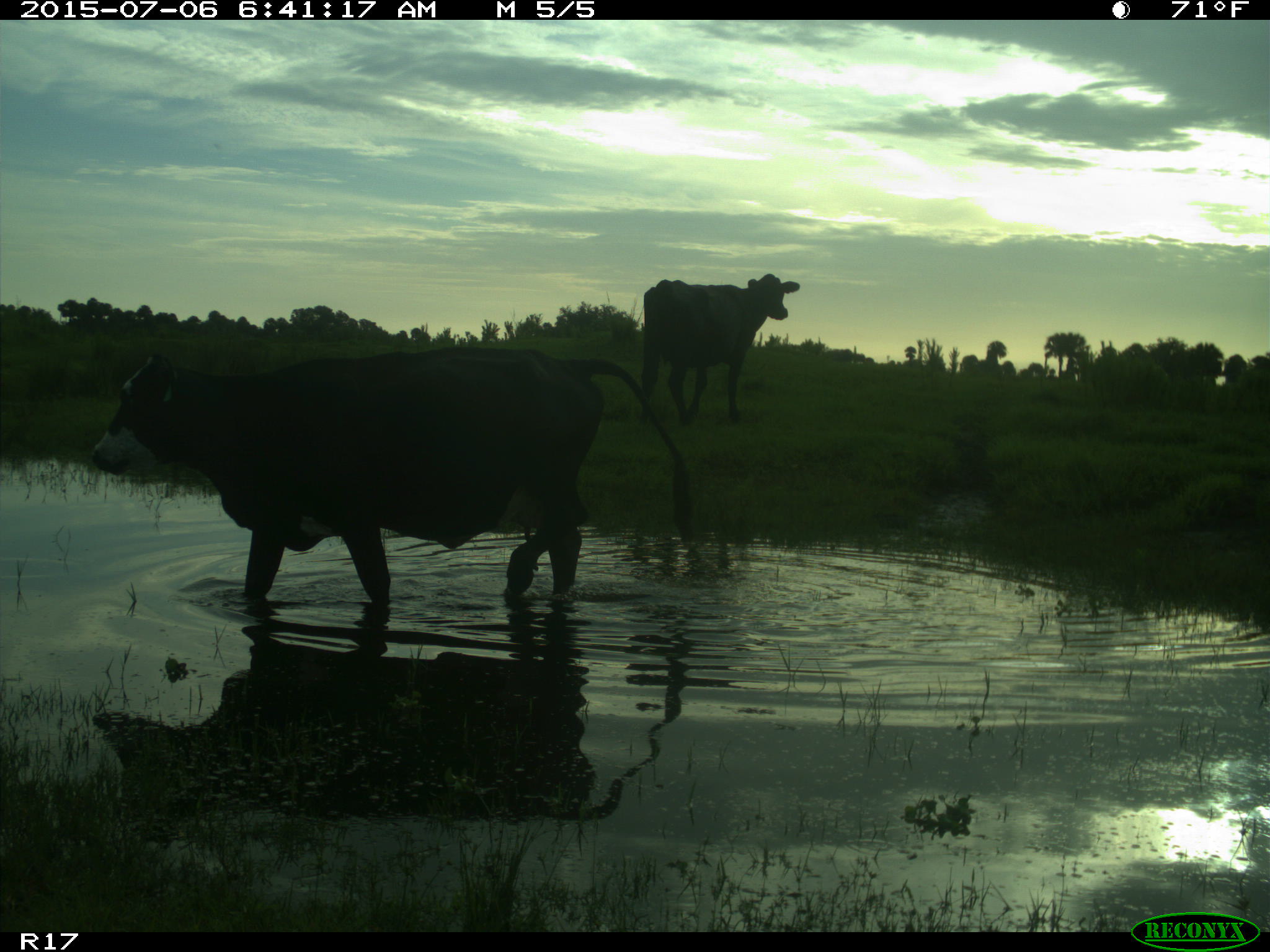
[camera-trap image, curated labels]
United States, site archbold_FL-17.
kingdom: Animalia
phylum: Chordata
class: Mammalia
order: Artiodactyla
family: Bovidae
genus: Bos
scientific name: Bos taurus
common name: domestic cow